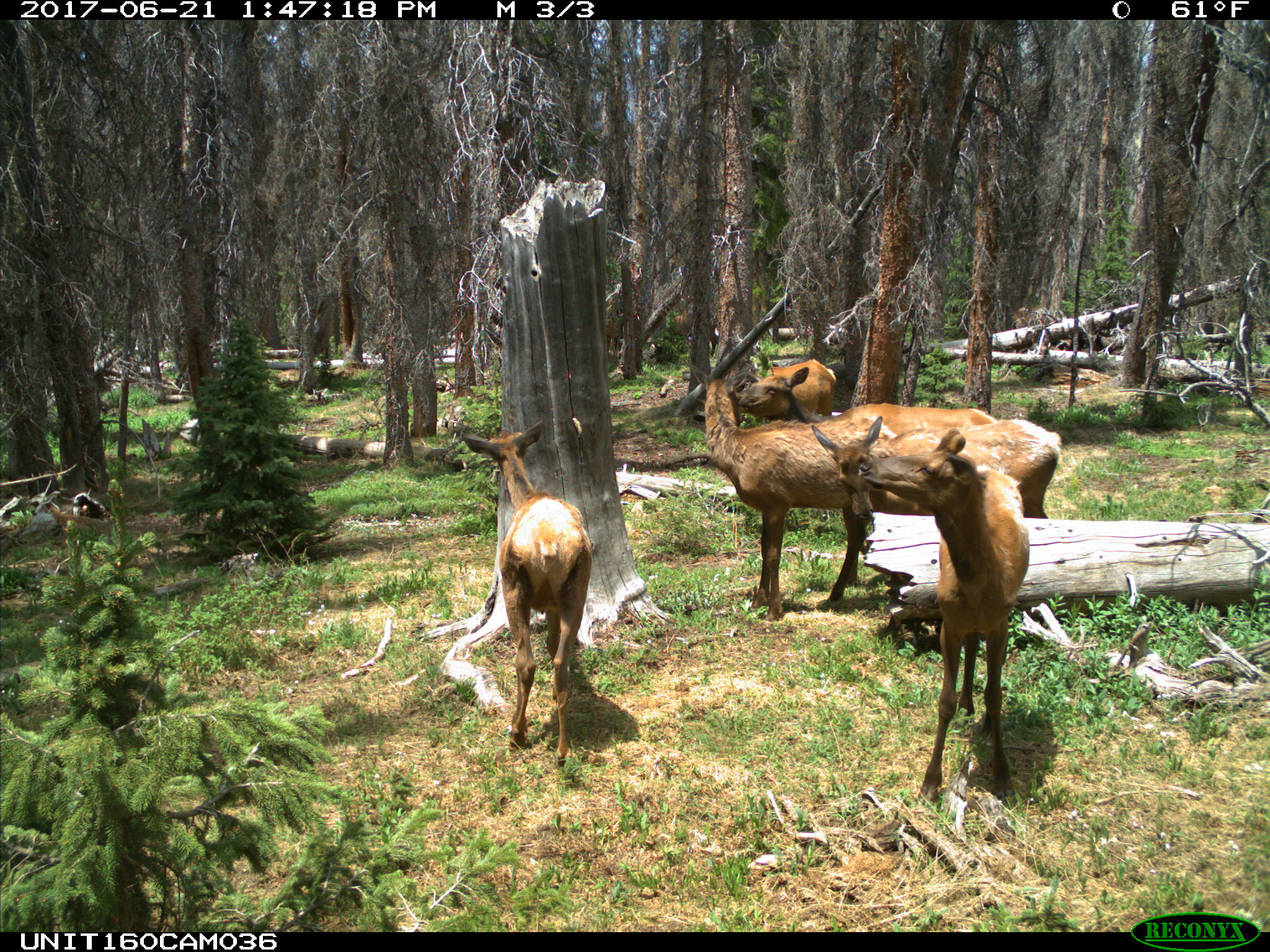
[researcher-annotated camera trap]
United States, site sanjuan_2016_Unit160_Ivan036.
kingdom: Animalia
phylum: Chordata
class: Mammalia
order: Artiodactyla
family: Cervidae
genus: Cervus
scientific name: Cervus elaphus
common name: red deer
Cervus elaphus (red deer).